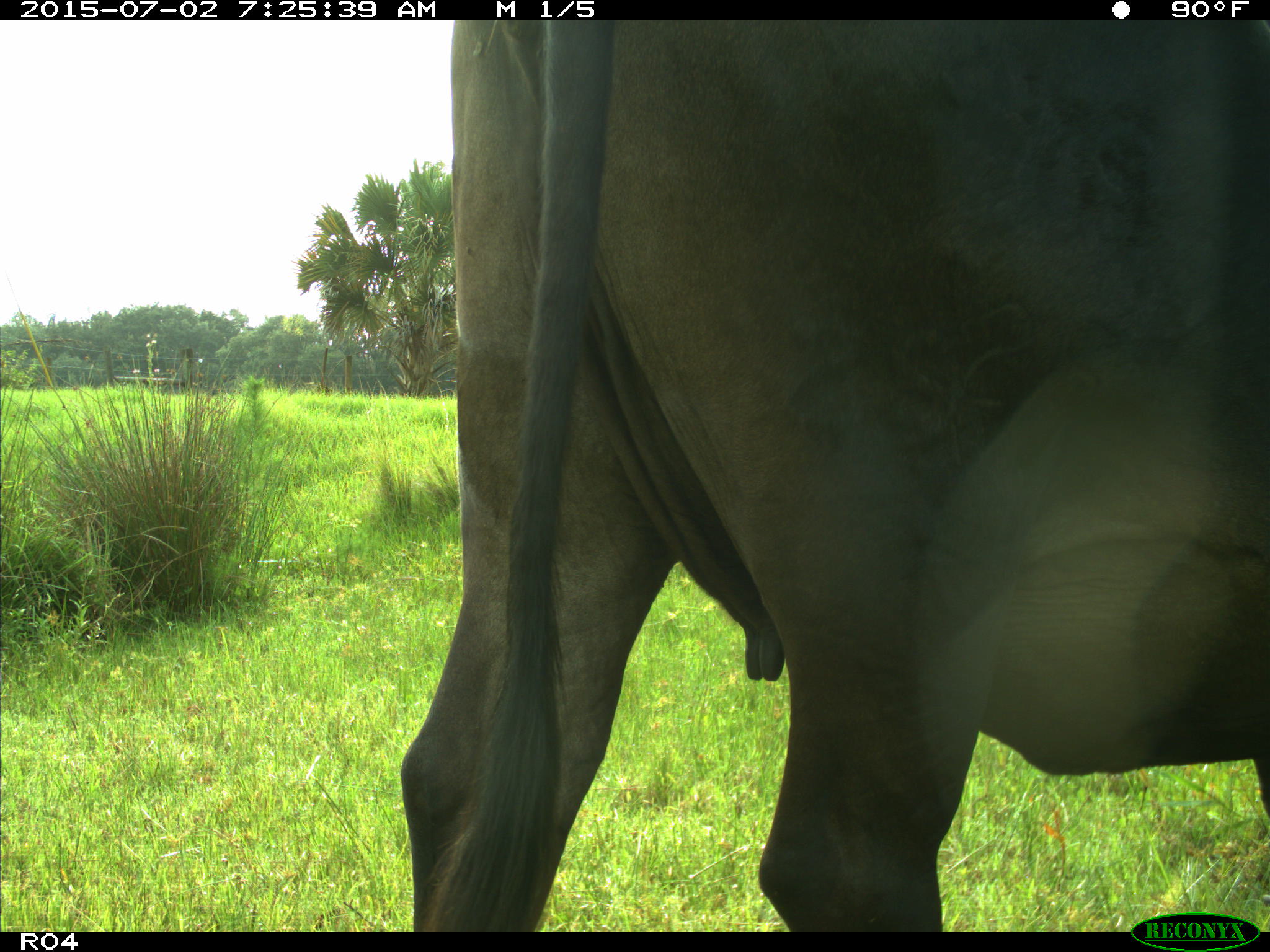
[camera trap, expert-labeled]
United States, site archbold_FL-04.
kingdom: Animalia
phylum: Chordata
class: Mammalia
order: Artiodactyla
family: Bovidae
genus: Bos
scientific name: Bos taurus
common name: domestic cow